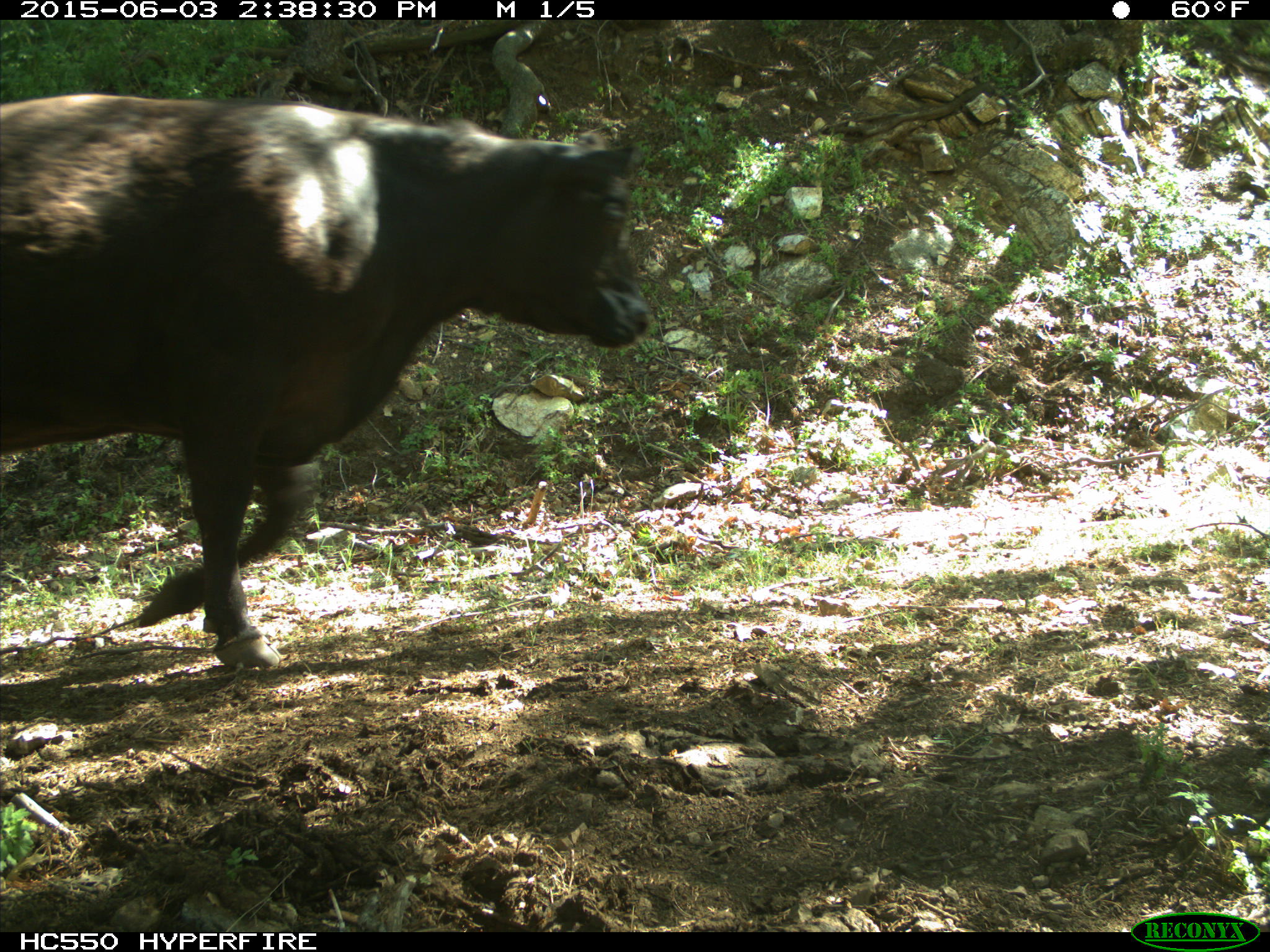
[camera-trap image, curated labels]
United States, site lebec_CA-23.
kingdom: Animalia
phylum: Chordata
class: Mammalia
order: Artiodactyla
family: Bovidae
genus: Bos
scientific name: Bos taurus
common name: domestic cow